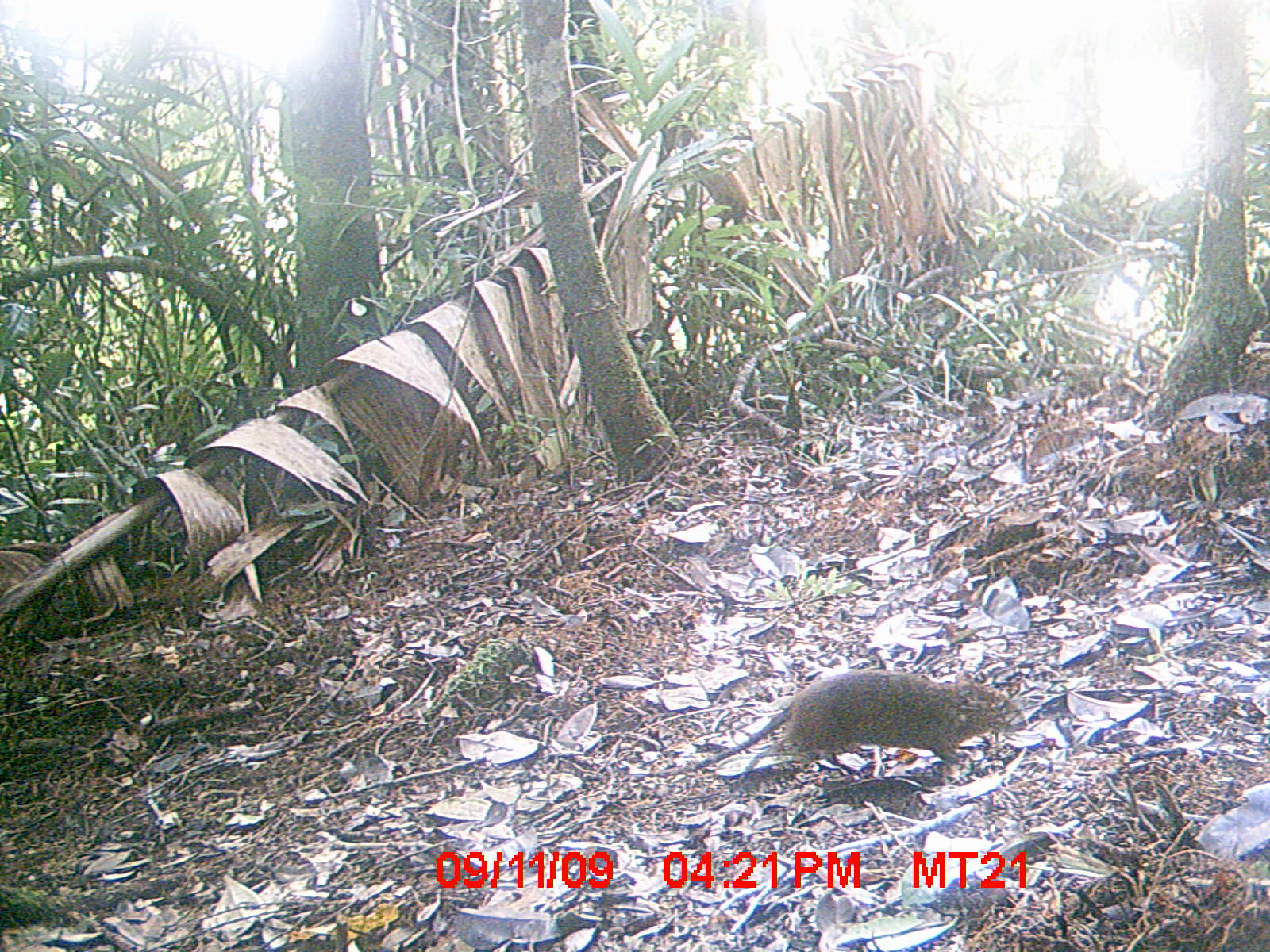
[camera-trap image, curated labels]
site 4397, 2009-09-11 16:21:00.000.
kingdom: Animalia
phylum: Chordata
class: Mammalia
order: Rodentia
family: Nesomyidae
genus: Nesomys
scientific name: Nesomys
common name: nesomys rodents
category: nesomys sp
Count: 1.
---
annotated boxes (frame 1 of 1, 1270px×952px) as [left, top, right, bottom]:
nesomys sp: [634, 665, 1034, 792]